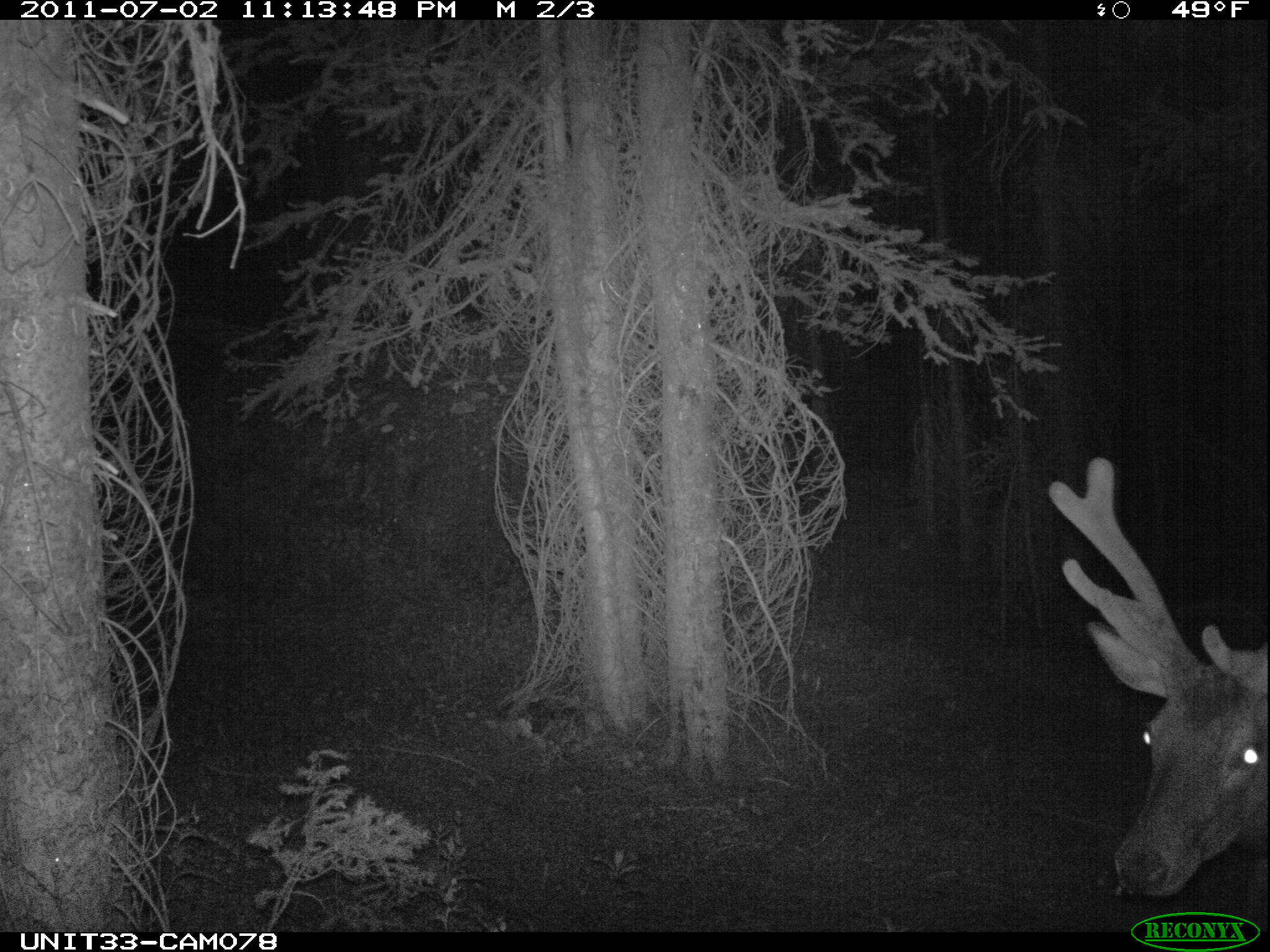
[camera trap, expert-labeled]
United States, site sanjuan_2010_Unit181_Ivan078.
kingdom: Animalia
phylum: Chordata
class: Mammalia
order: Artiodactyla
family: Cervidae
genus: Cervus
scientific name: Cervus elaphus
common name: red deer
Cervus elaphus (red deer).